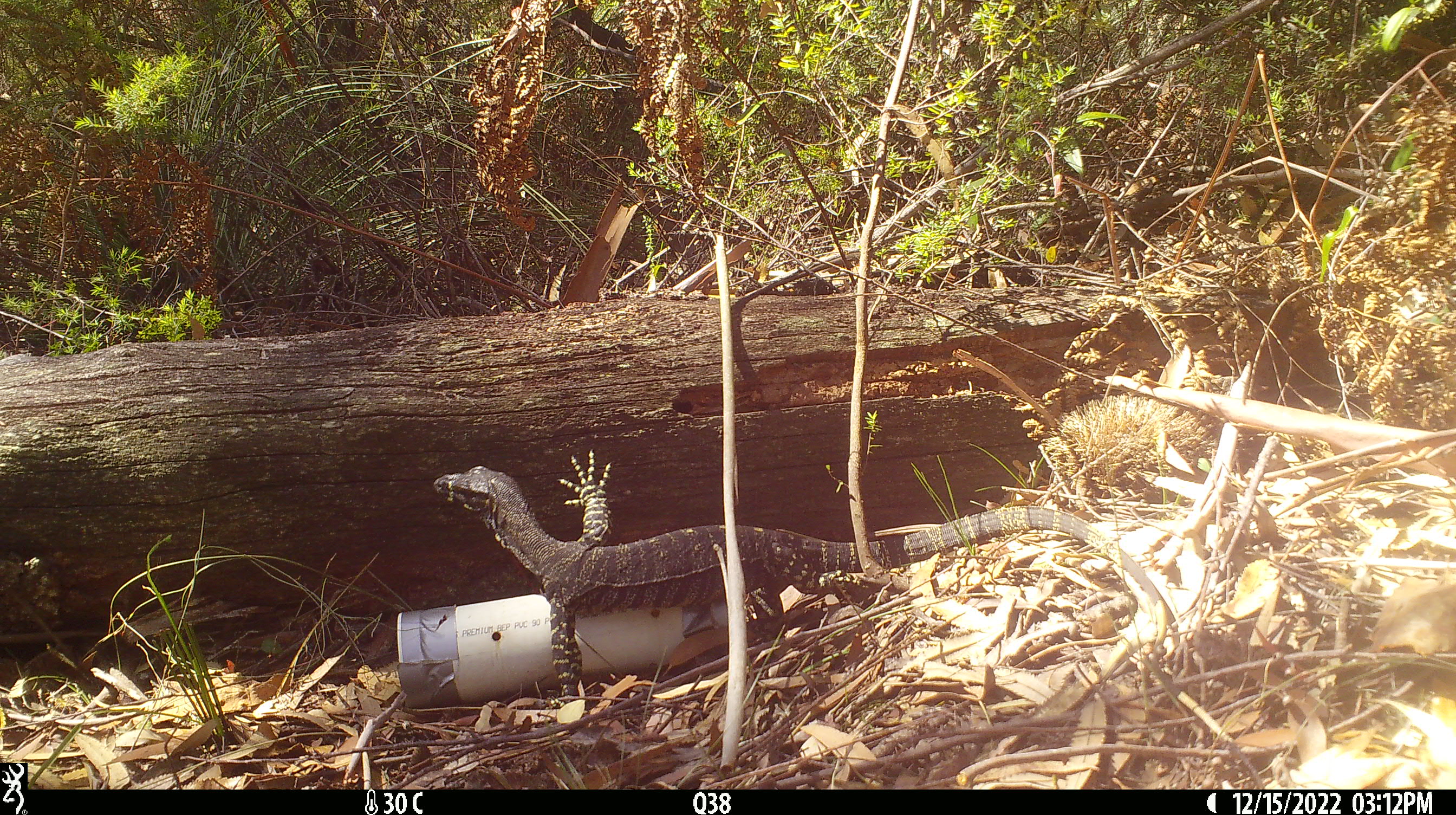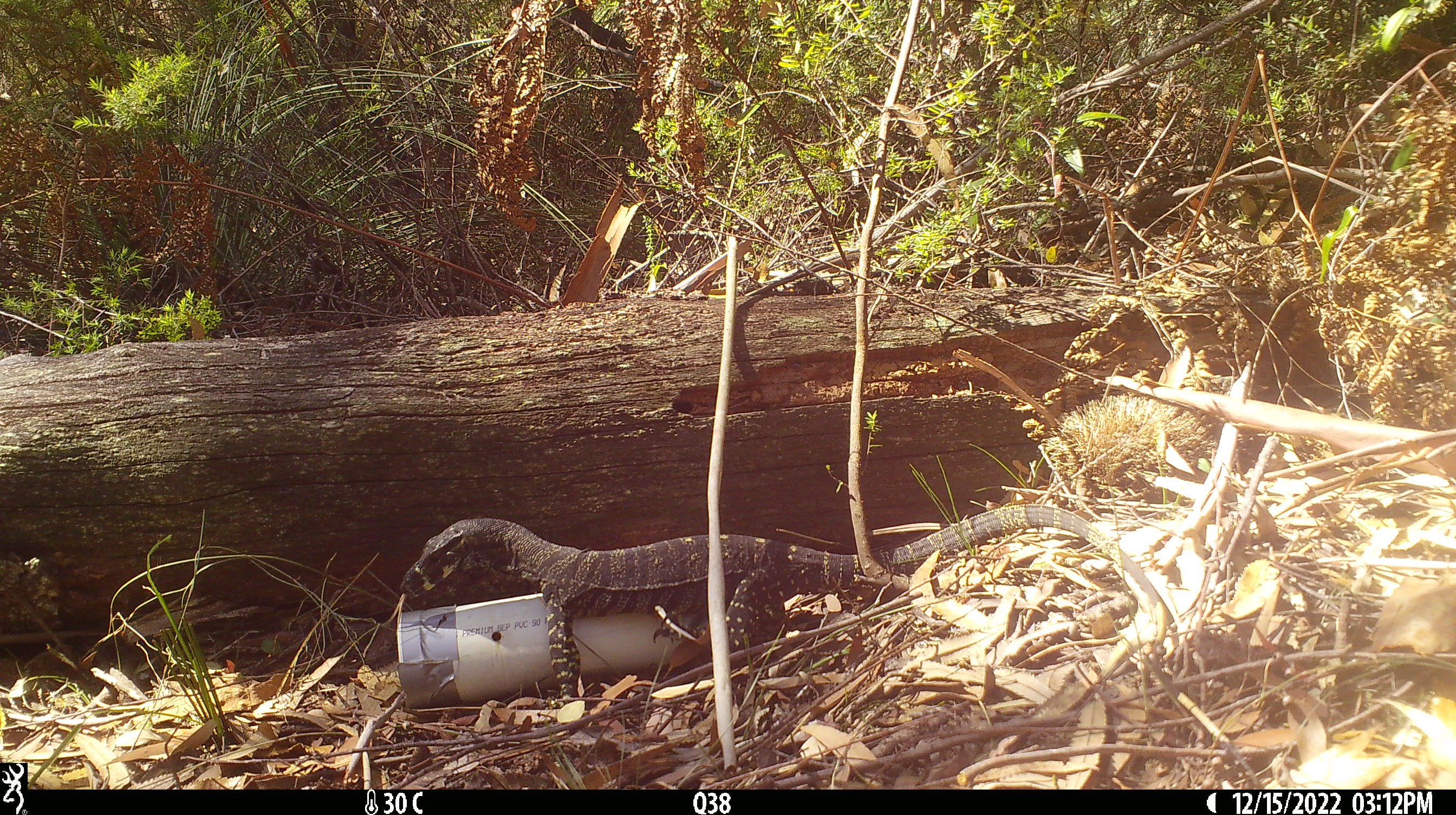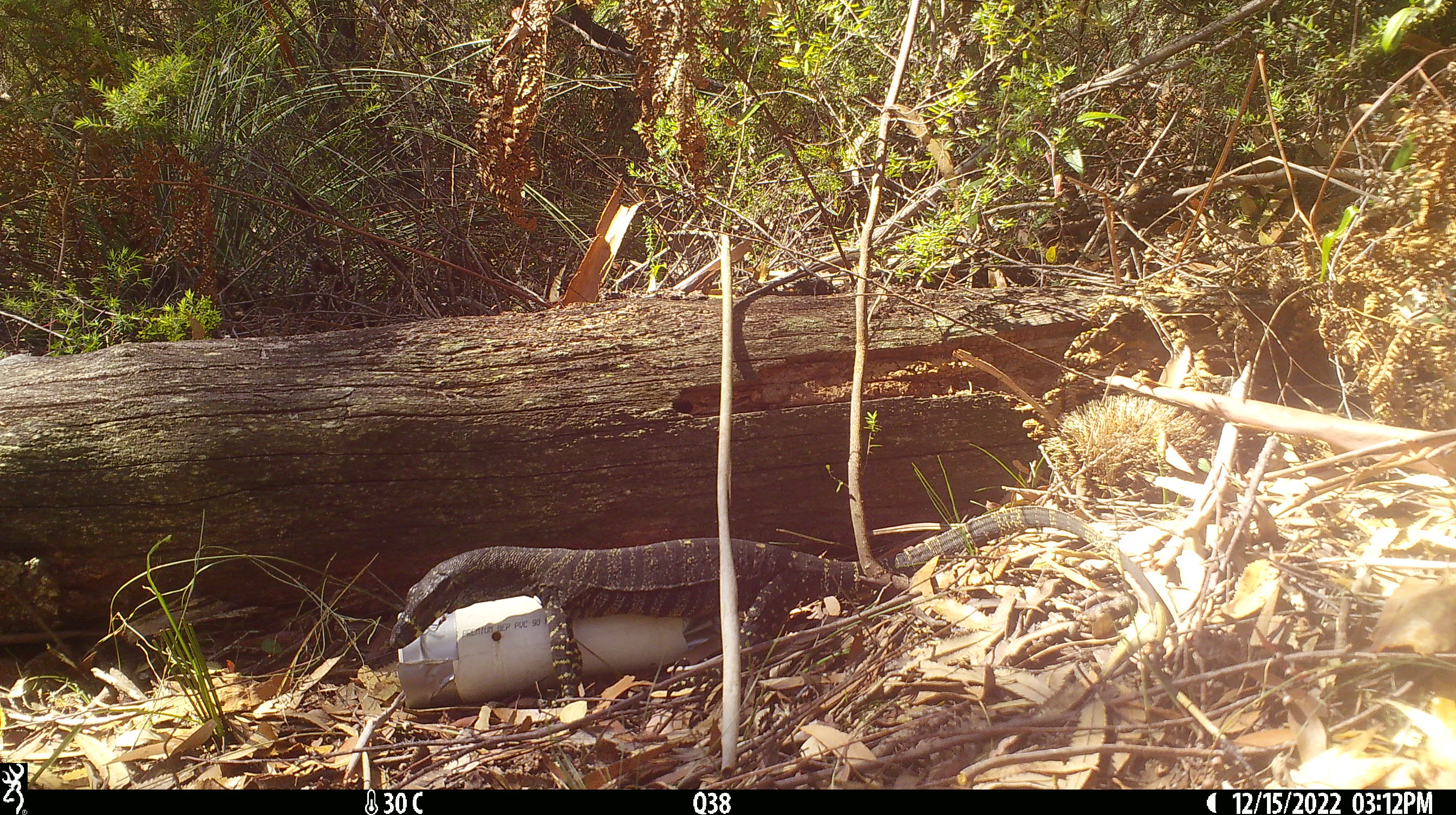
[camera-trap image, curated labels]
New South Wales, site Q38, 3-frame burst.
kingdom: Animalia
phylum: Chordata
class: Reptilia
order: Squamata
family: Varanidae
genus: Varanus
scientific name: Varanus varius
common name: lace monitor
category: goanna